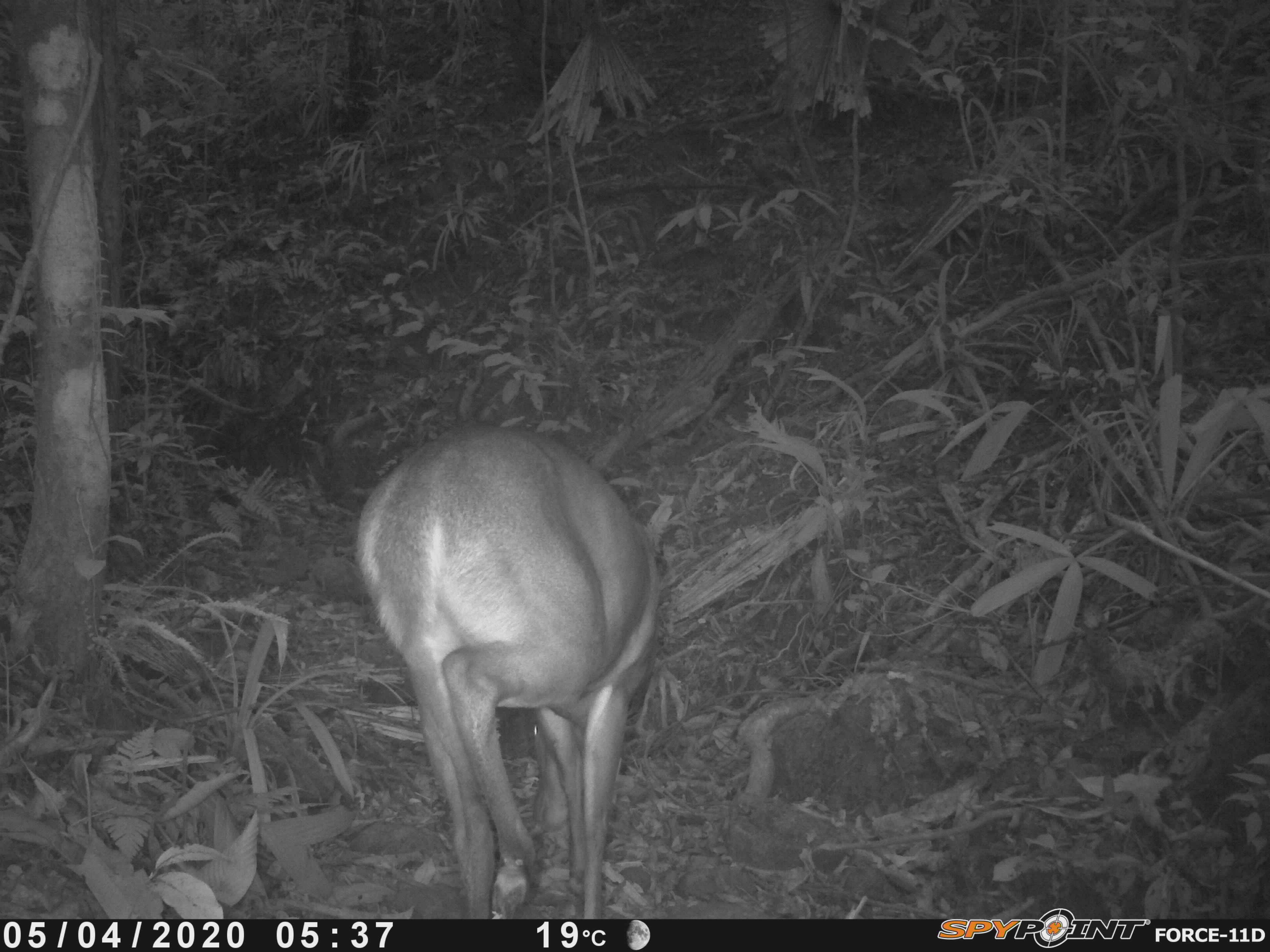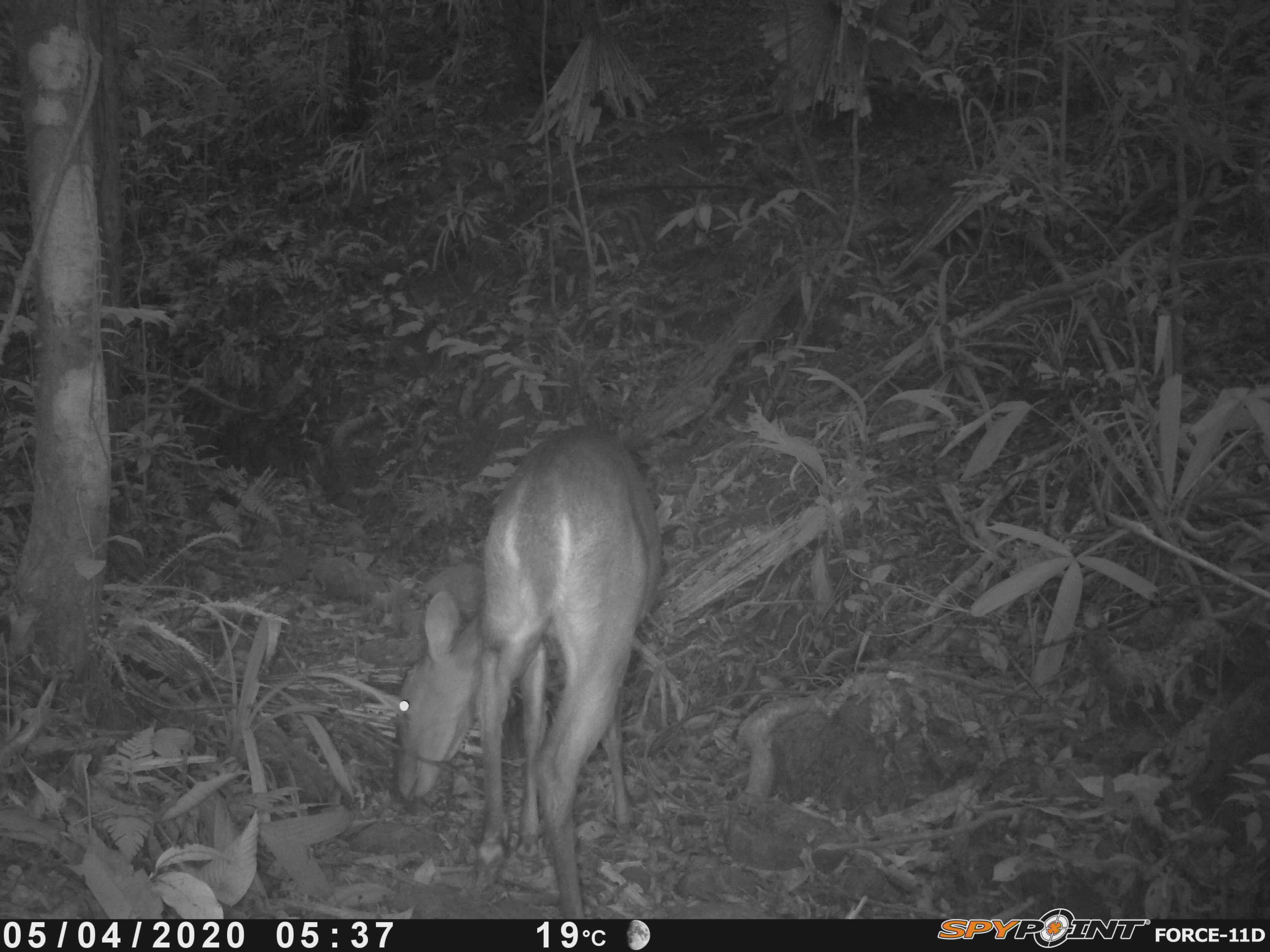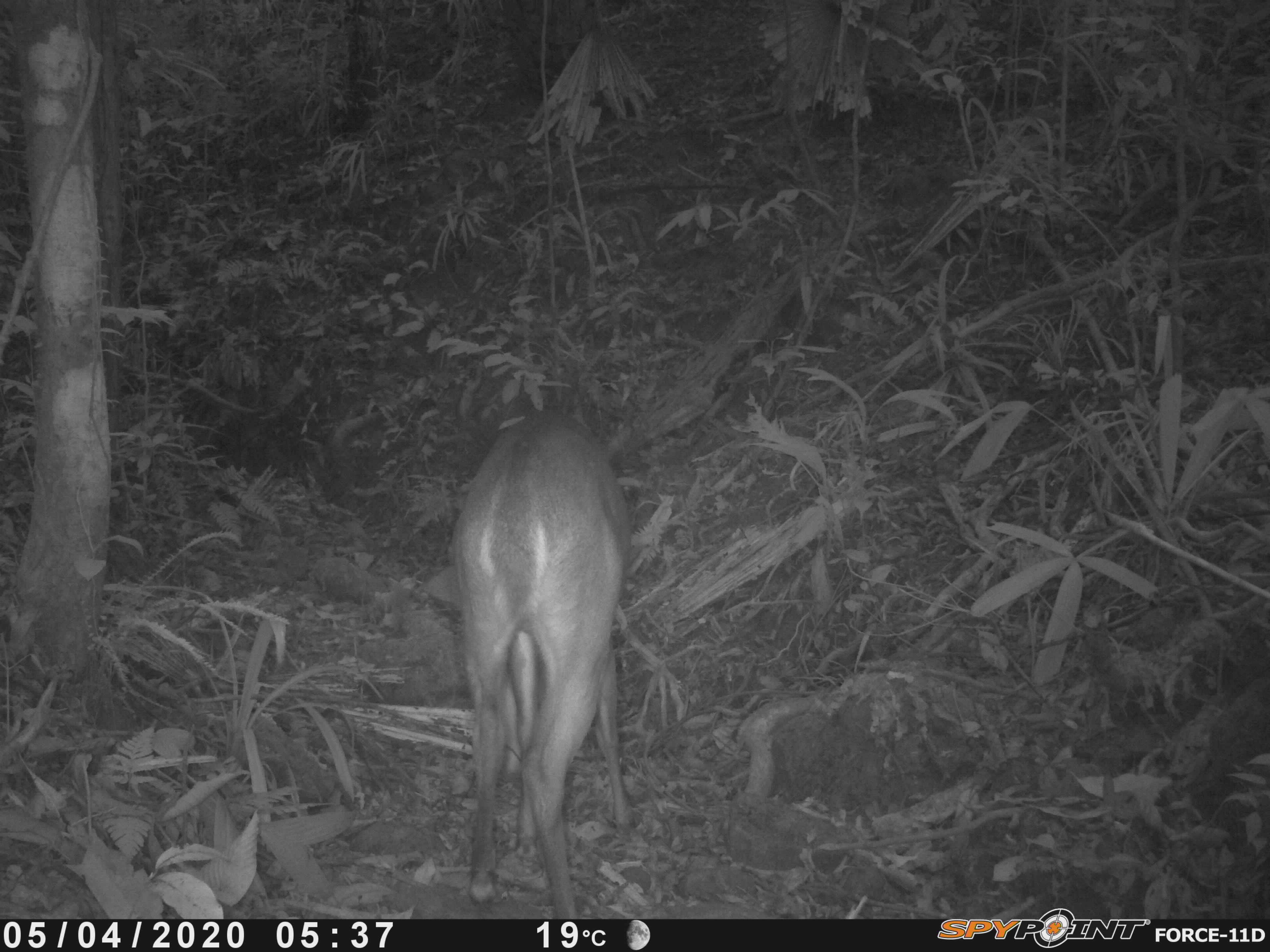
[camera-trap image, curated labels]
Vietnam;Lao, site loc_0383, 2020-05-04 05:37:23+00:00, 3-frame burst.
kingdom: Animalia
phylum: Chordata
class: Mammalia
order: Artiodactyla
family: Cervidae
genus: Muntiacus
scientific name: Muntiacus vuquangensis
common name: large-antlered muntjac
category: large antlered muntjac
Large antlered muntjac (large-antlered muntjac) (Muntiacus vuquangensis). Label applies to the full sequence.